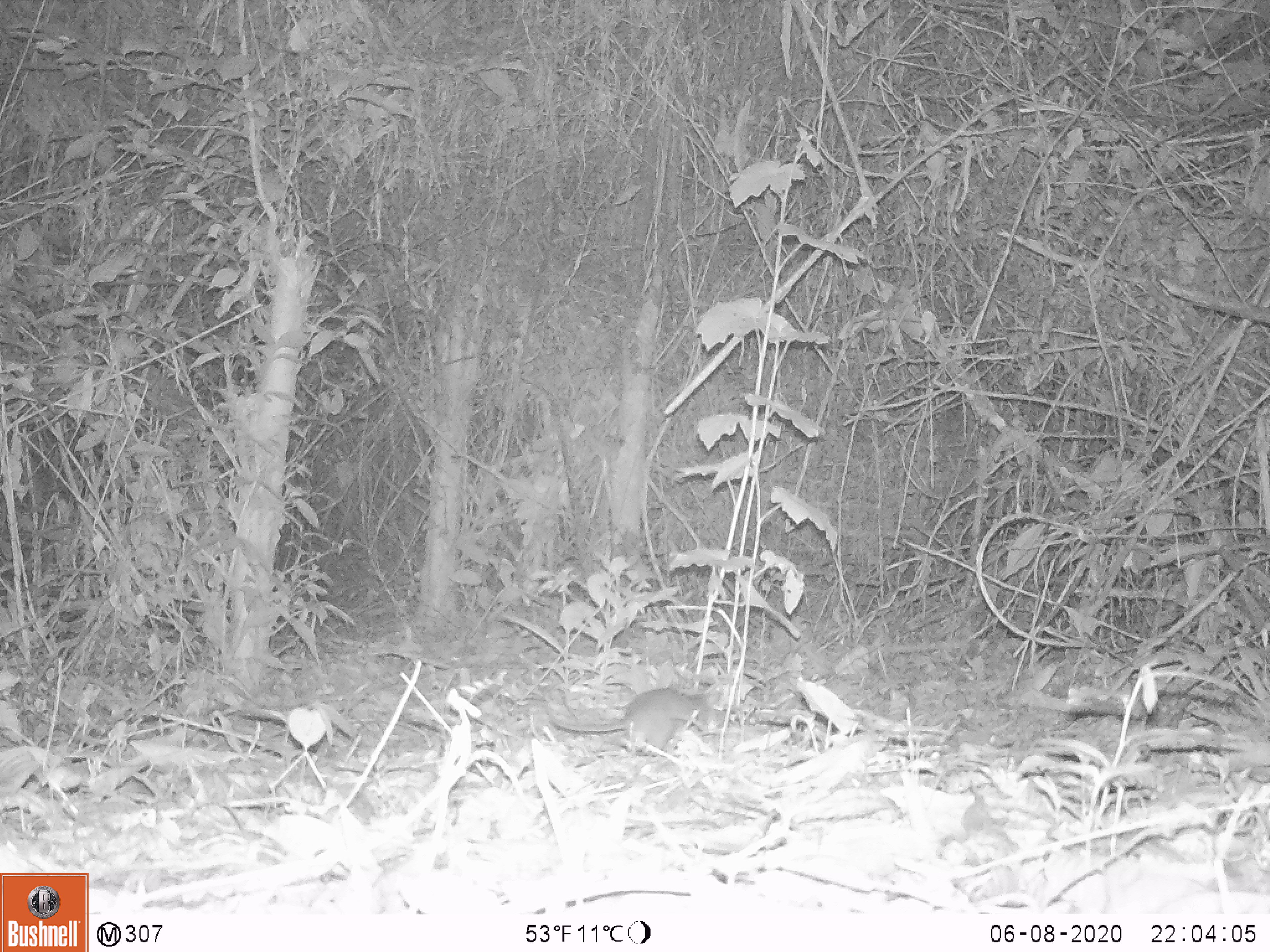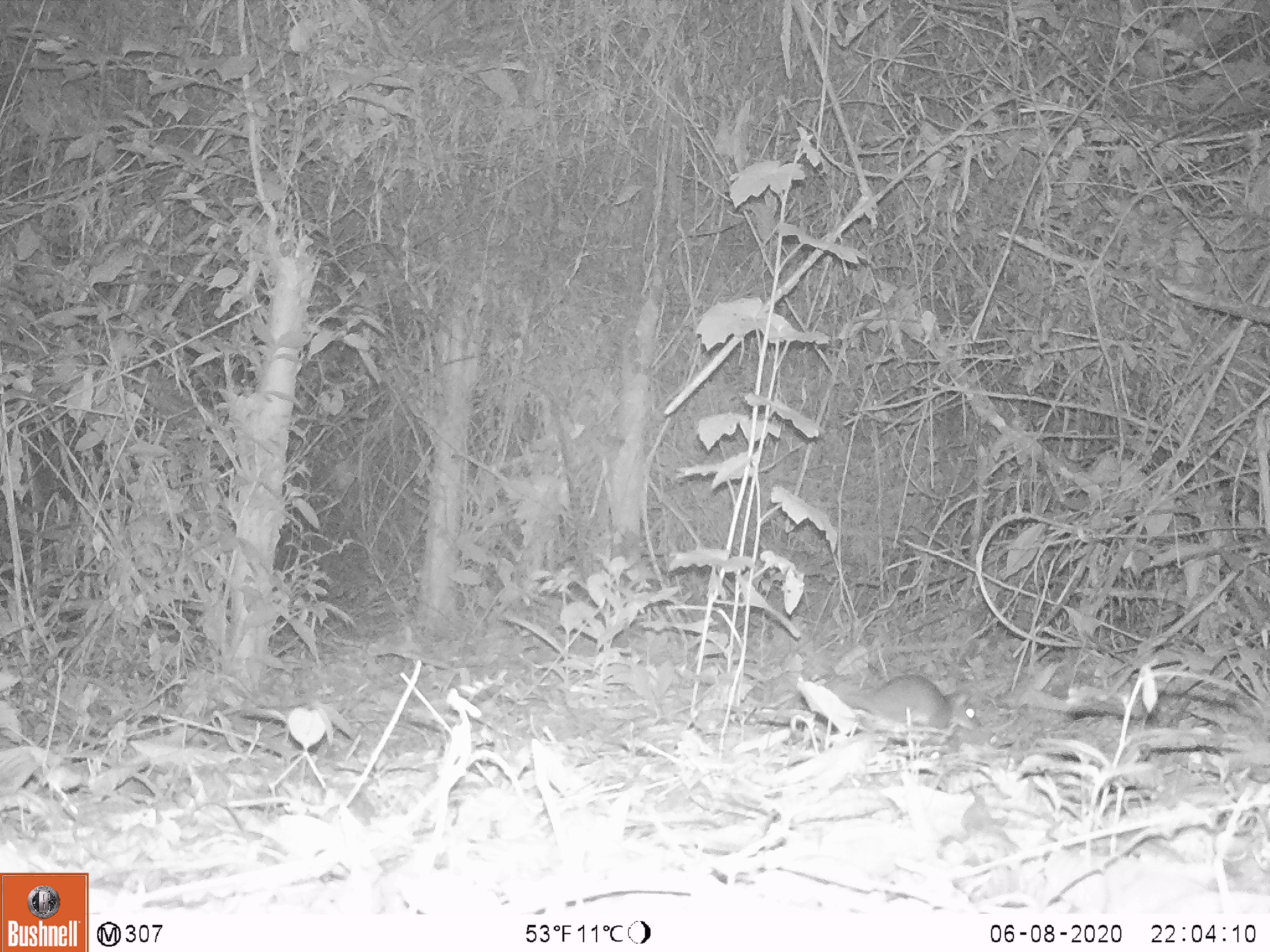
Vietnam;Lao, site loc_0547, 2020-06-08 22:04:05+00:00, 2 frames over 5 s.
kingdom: Animalia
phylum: Chordata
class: Mammalia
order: Rodentia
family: Muridae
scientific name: Muridae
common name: old-world mice and rats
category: unidentified murid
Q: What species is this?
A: Unidentified murid (old-world mice and rats) (Muridae).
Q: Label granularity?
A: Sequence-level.